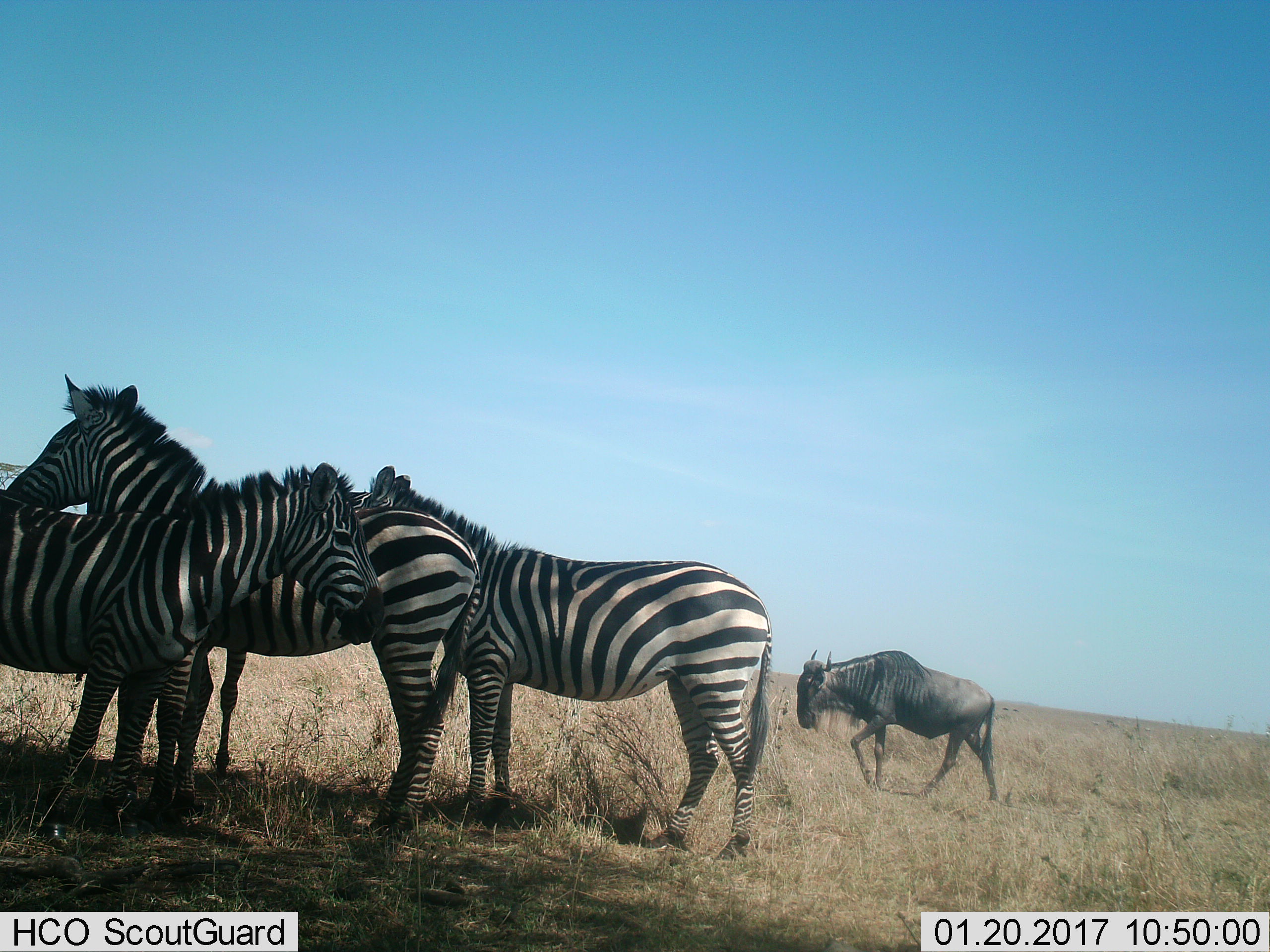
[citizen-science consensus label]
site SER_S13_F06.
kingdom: Animalia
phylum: Chordata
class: Mammalia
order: Artiodactyla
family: Bovidae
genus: Connochaetes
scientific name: Connochaetes taurinus taurinus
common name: blue wildebeest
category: wildebeestblue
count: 1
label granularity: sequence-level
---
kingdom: Animalia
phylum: Chordata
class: Mammalia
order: Perissodactyla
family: Equidae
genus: Equus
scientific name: Equus quagga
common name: plains zebra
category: zebraplains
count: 3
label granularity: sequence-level